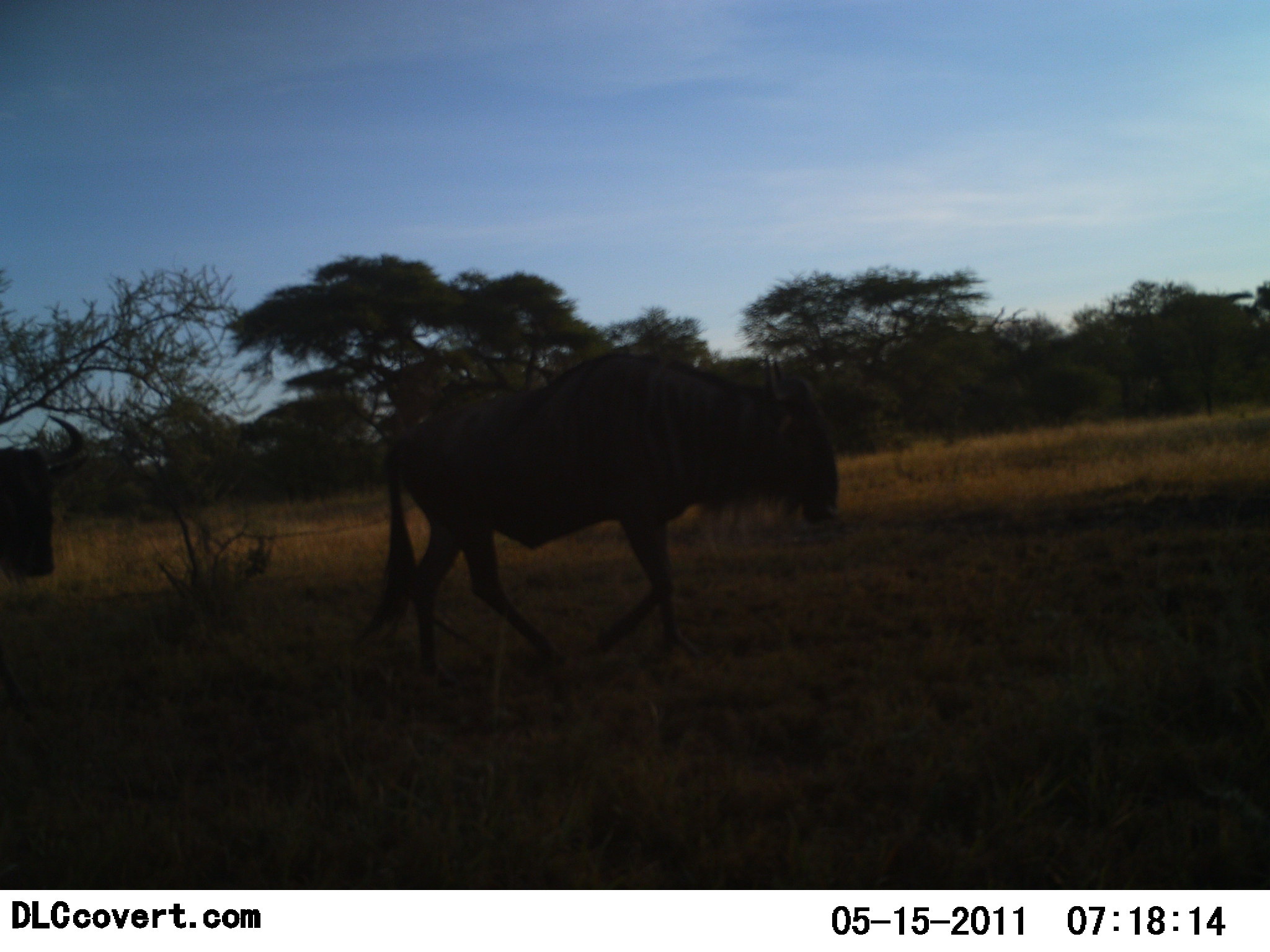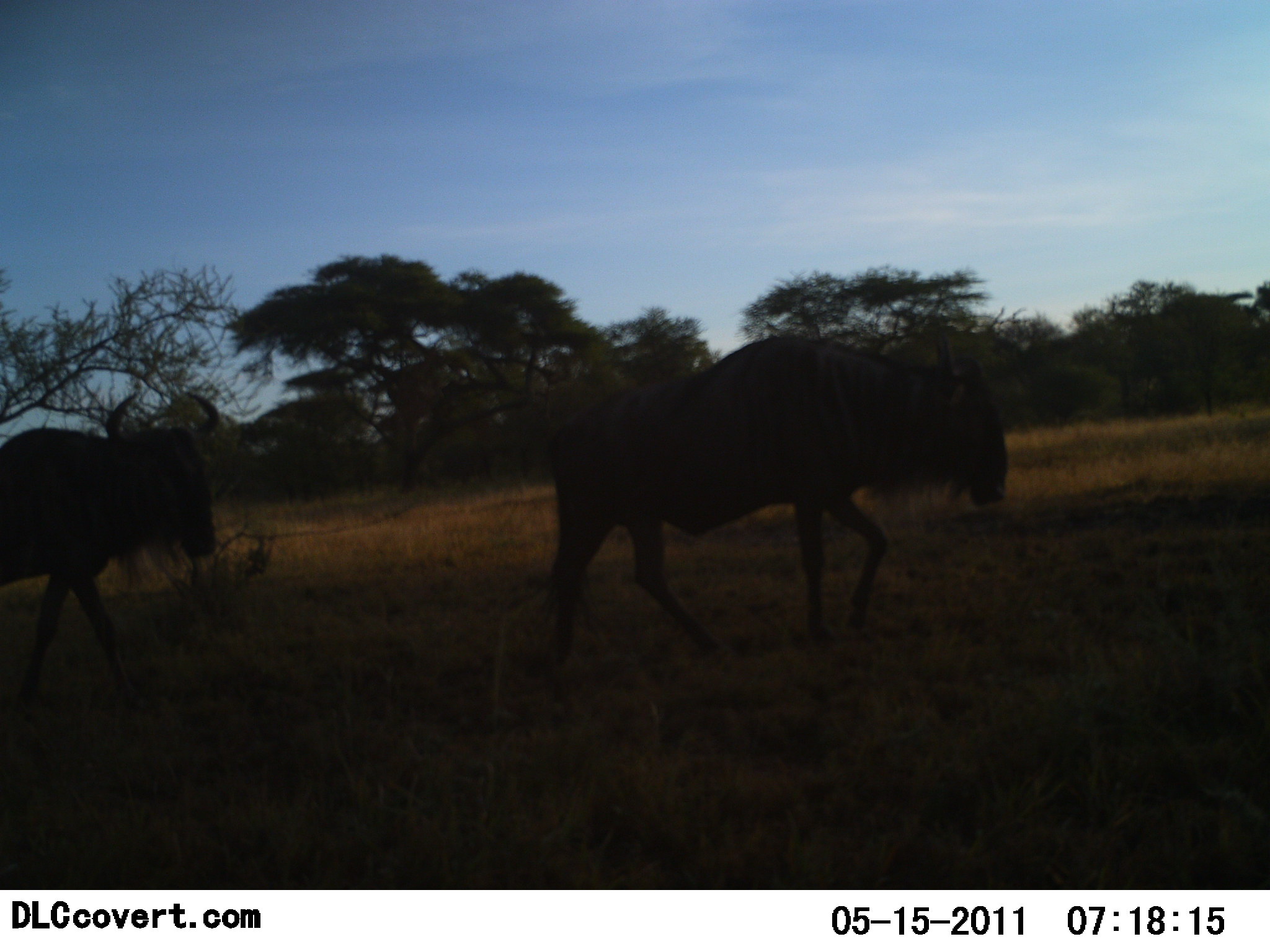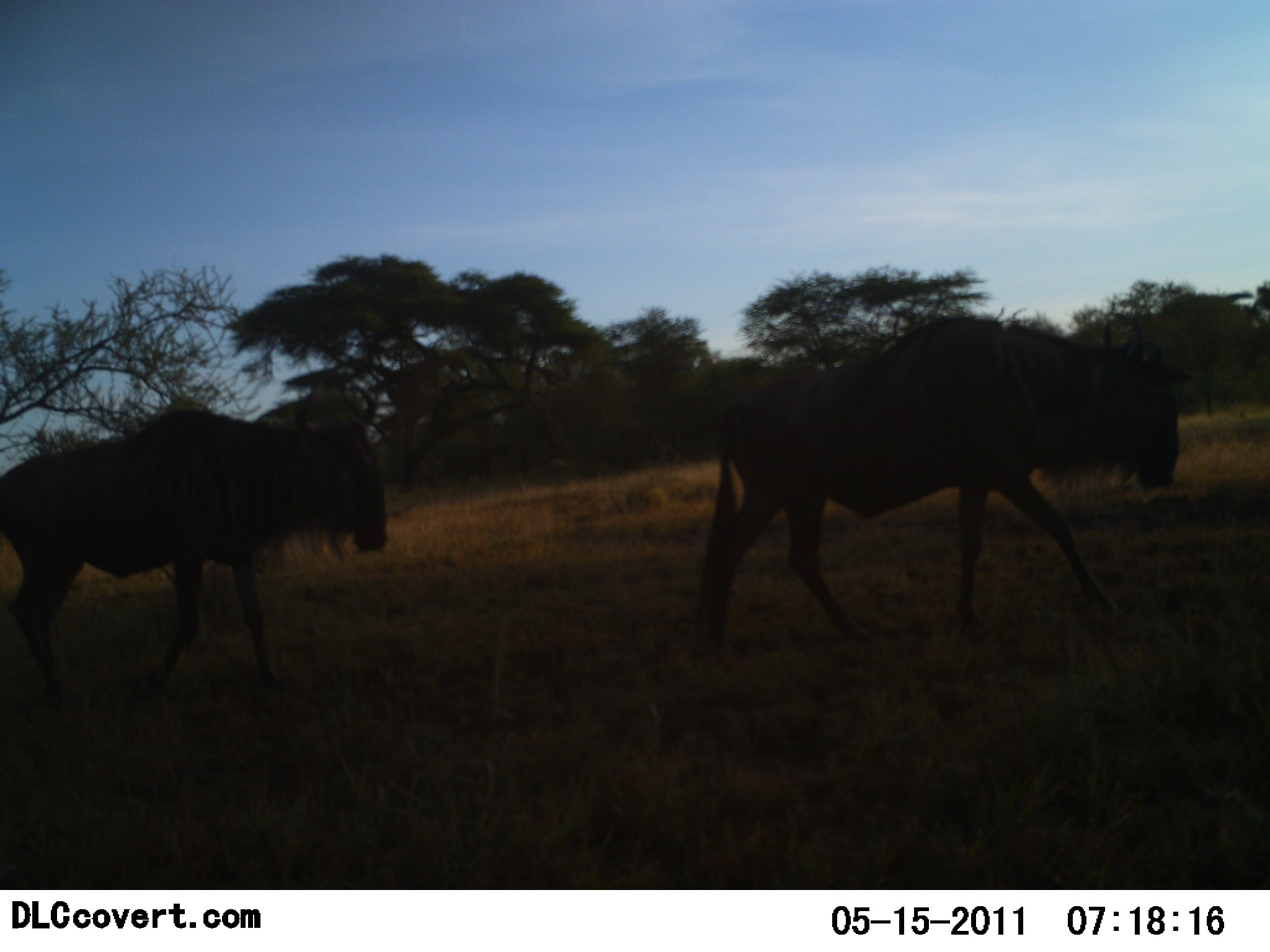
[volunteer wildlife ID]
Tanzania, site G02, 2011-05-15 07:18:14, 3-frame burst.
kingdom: Animalia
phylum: Chordata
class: Mammalia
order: Artiodactyla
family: Bovidae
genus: Connochaetes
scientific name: Connochaetes taurinus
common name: blue wildebeest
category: wildebeest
Wildebeest (blue wildebeest) (Connochaetes taurinus), count 2. Behavior (volunteer vote fractions): standing 10%, resting 0%, moving 100%, interacting 0%. Young present (vote fraction): 0%. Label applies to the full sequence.